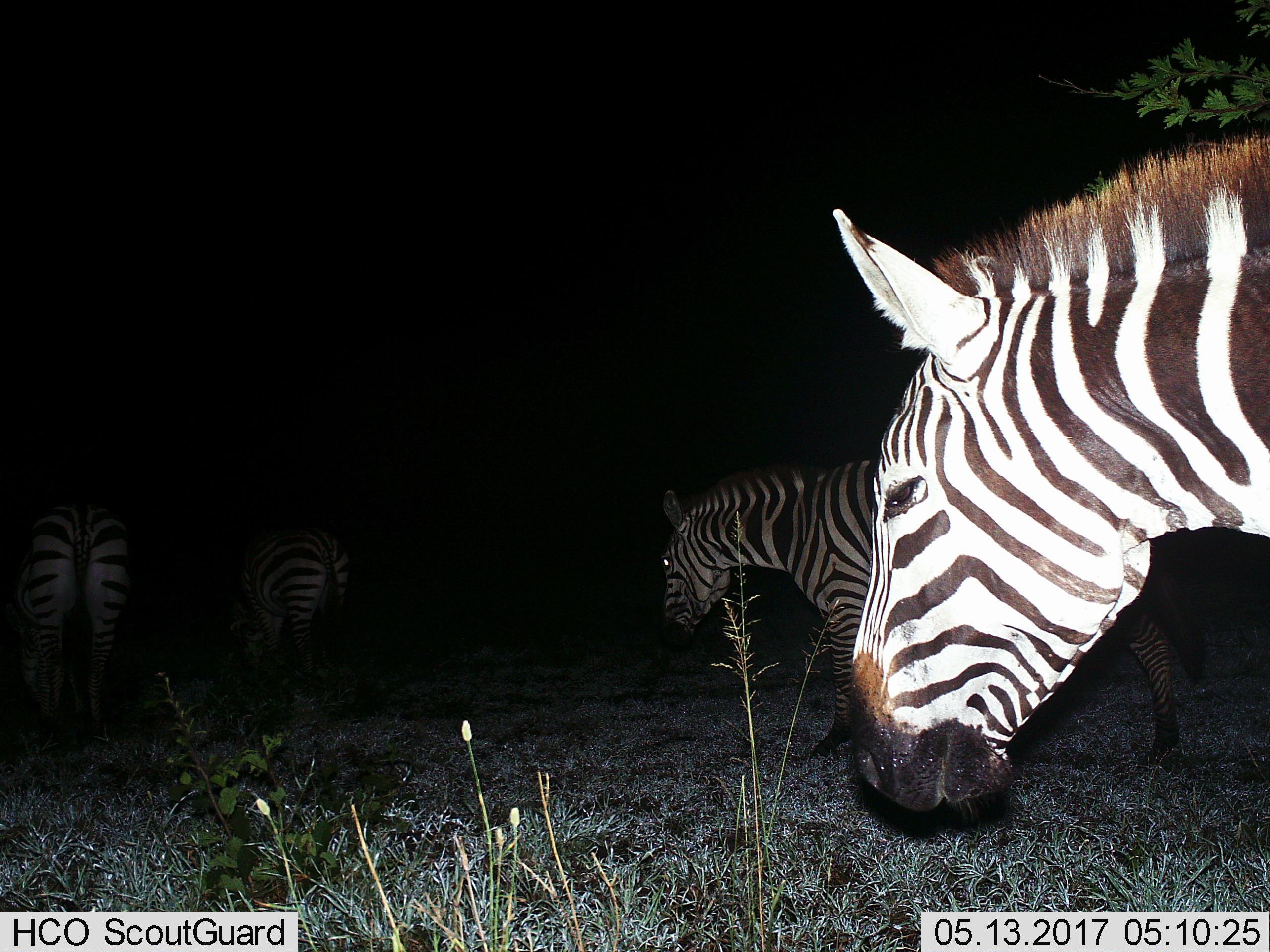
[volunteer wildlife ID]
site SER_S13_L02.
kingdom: Animalia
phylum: Chordata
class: Mammalia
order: Perissodactyla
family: Equidae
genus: Equus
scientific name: Equus quagga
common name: plains zebra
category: zebraplains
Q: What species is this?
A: Zebraplains (plains zebra) (Equus quagga).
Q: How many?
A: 4.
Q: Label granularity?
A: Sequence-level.